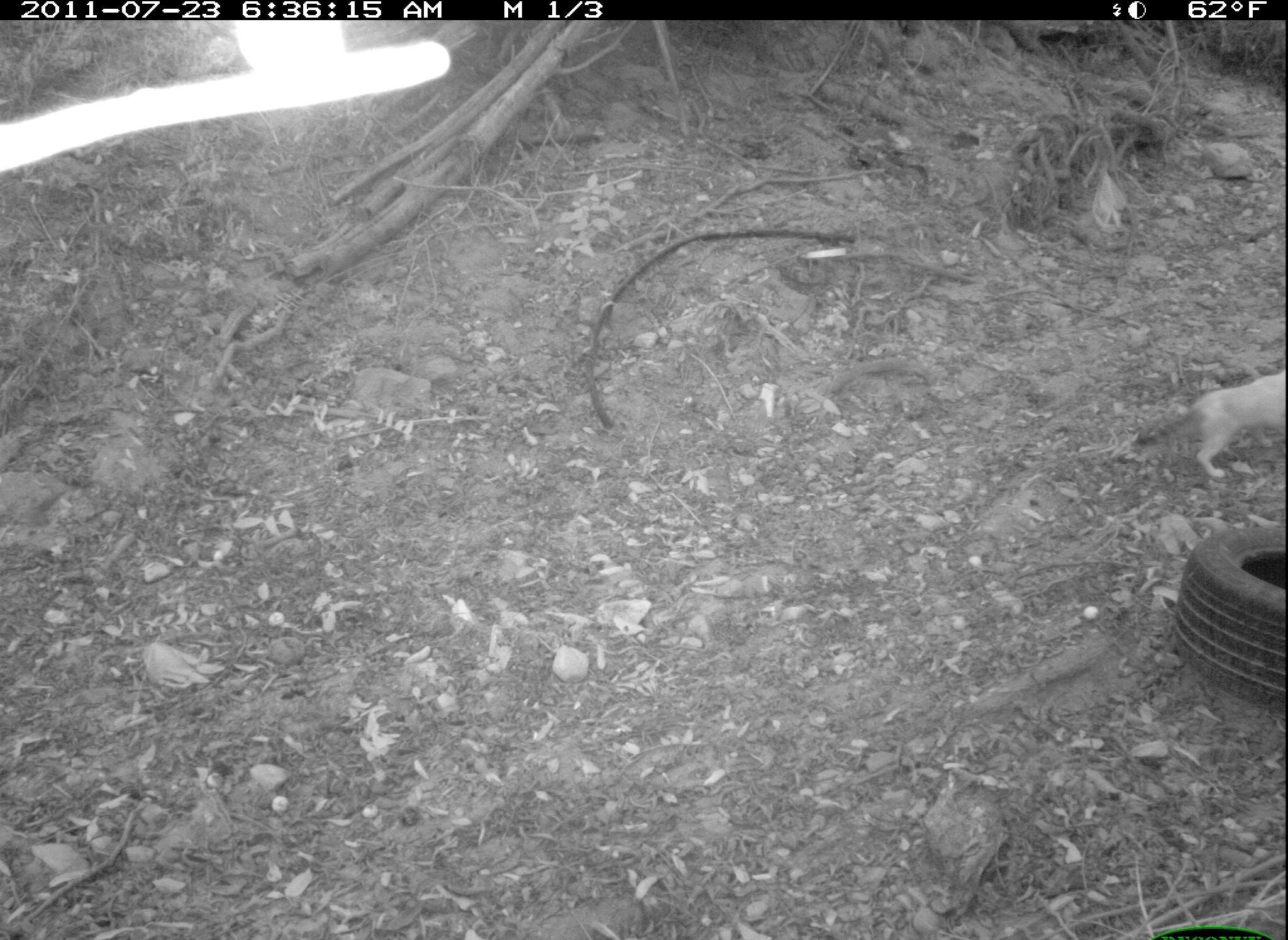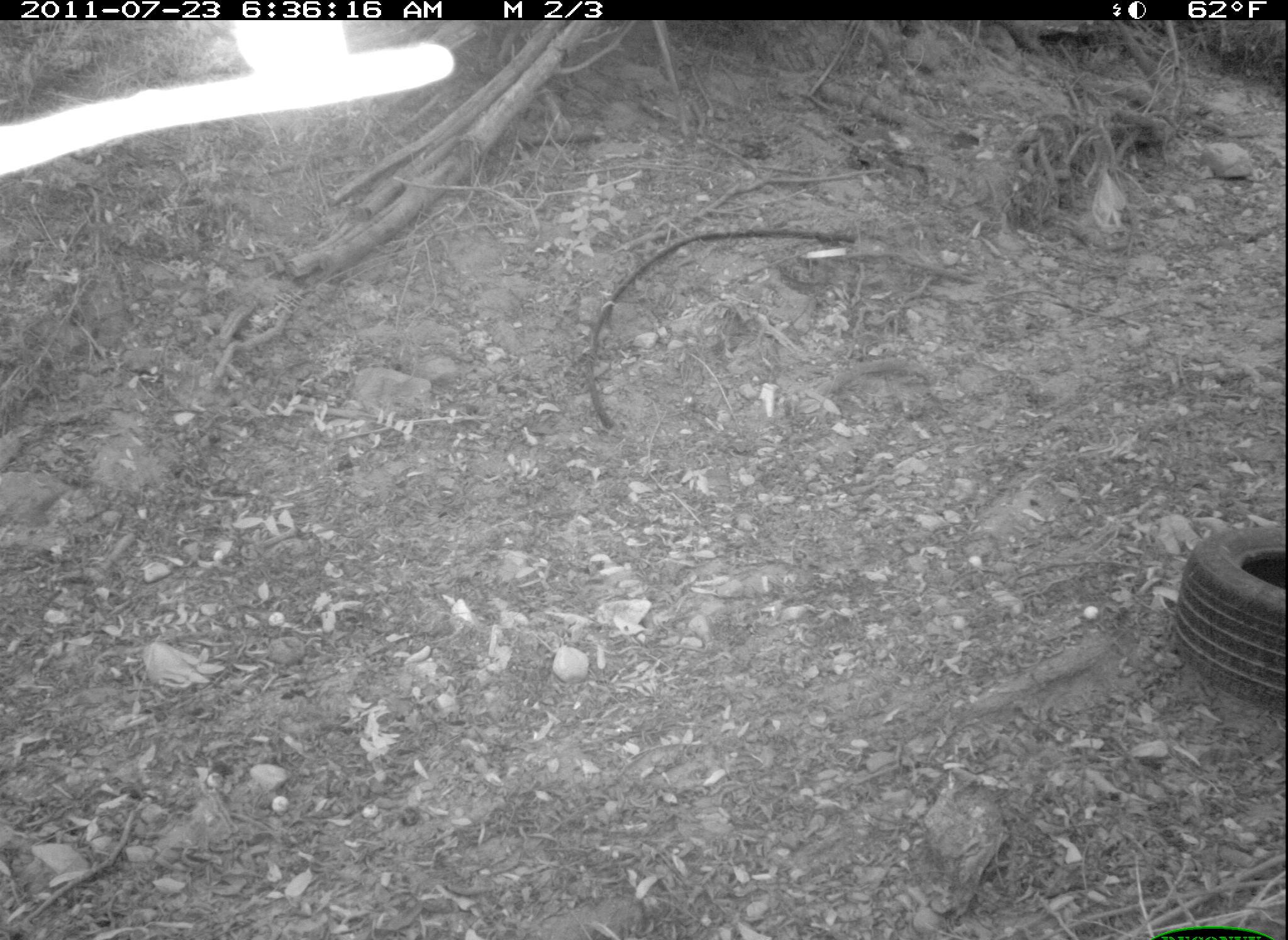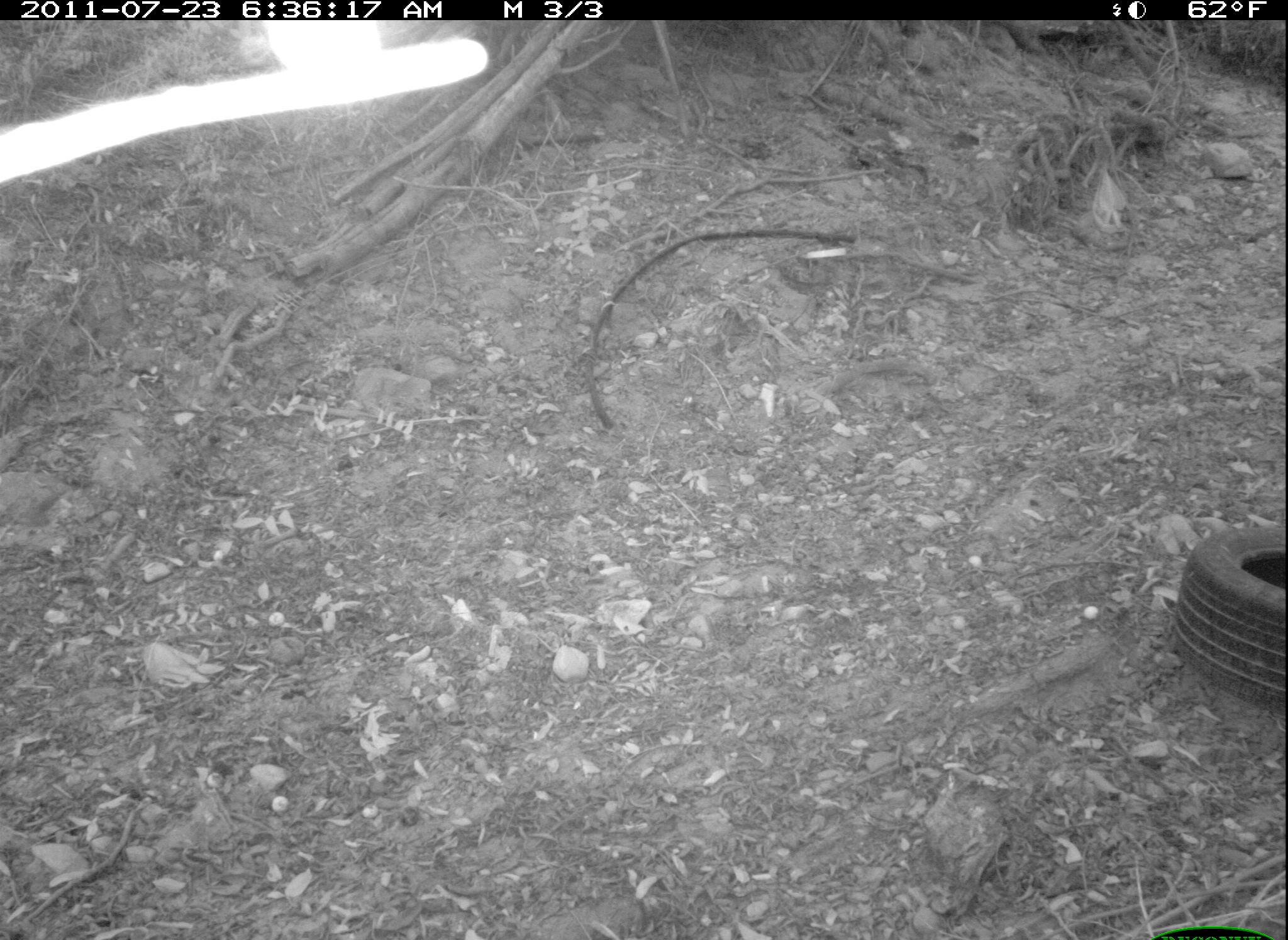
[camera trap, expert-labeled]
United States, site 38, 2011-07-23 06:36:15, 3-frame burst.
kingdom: Animalia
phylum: Chordata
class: Mammalia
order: Carnivora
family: Felidae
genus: Felis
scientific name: Felis catus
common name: cat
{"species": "cat (Felis catus)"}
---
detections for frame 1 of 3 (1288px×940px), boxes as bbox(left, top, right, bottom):
cat: bbox(1125, 361, 1286, 493)